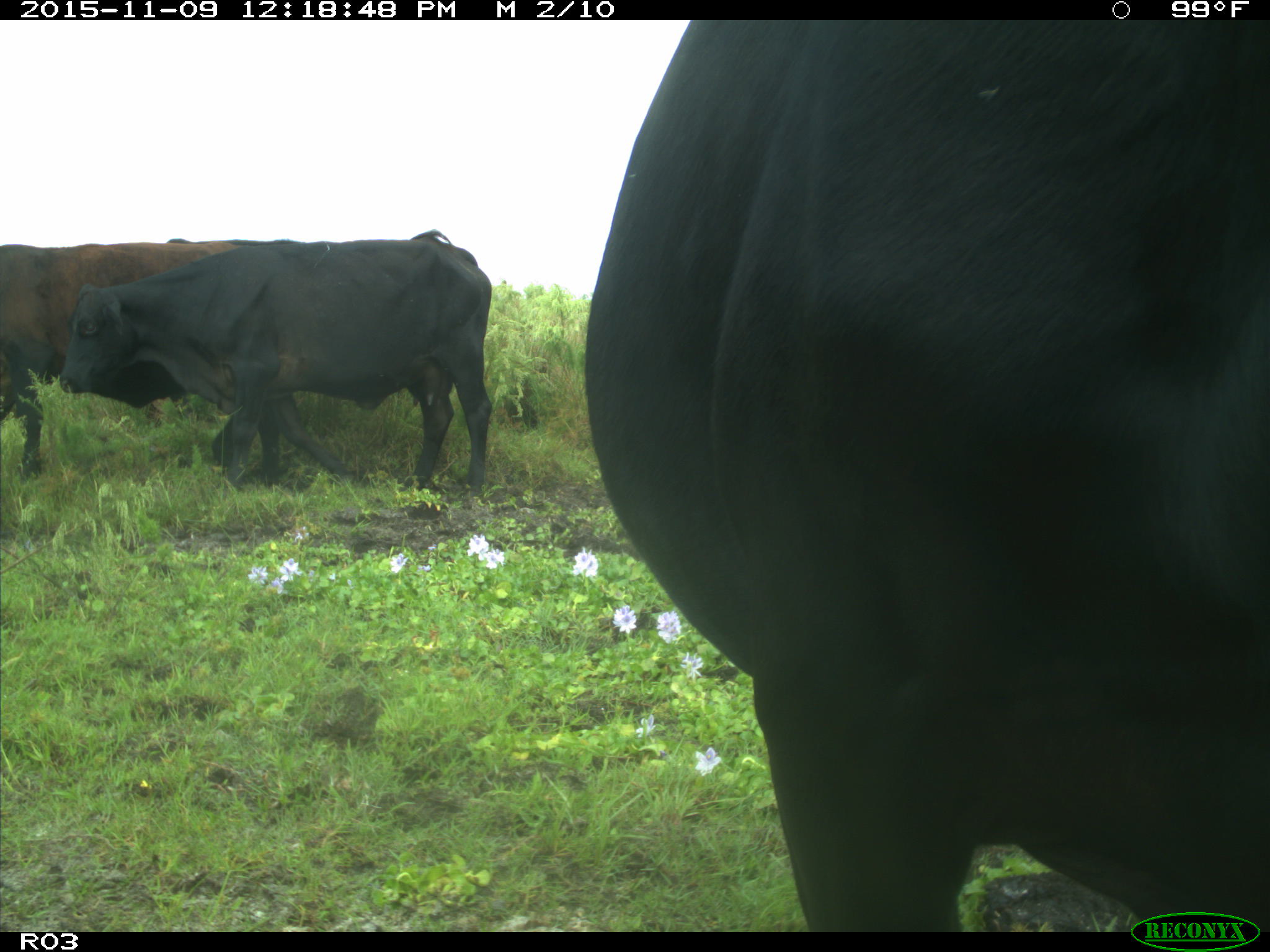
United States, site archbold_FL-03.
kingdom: Animalia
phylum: Chordata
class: Mammalia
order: Artiodactyla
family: Bovidae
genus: Bos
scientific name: Bos taurus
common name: domestic cow